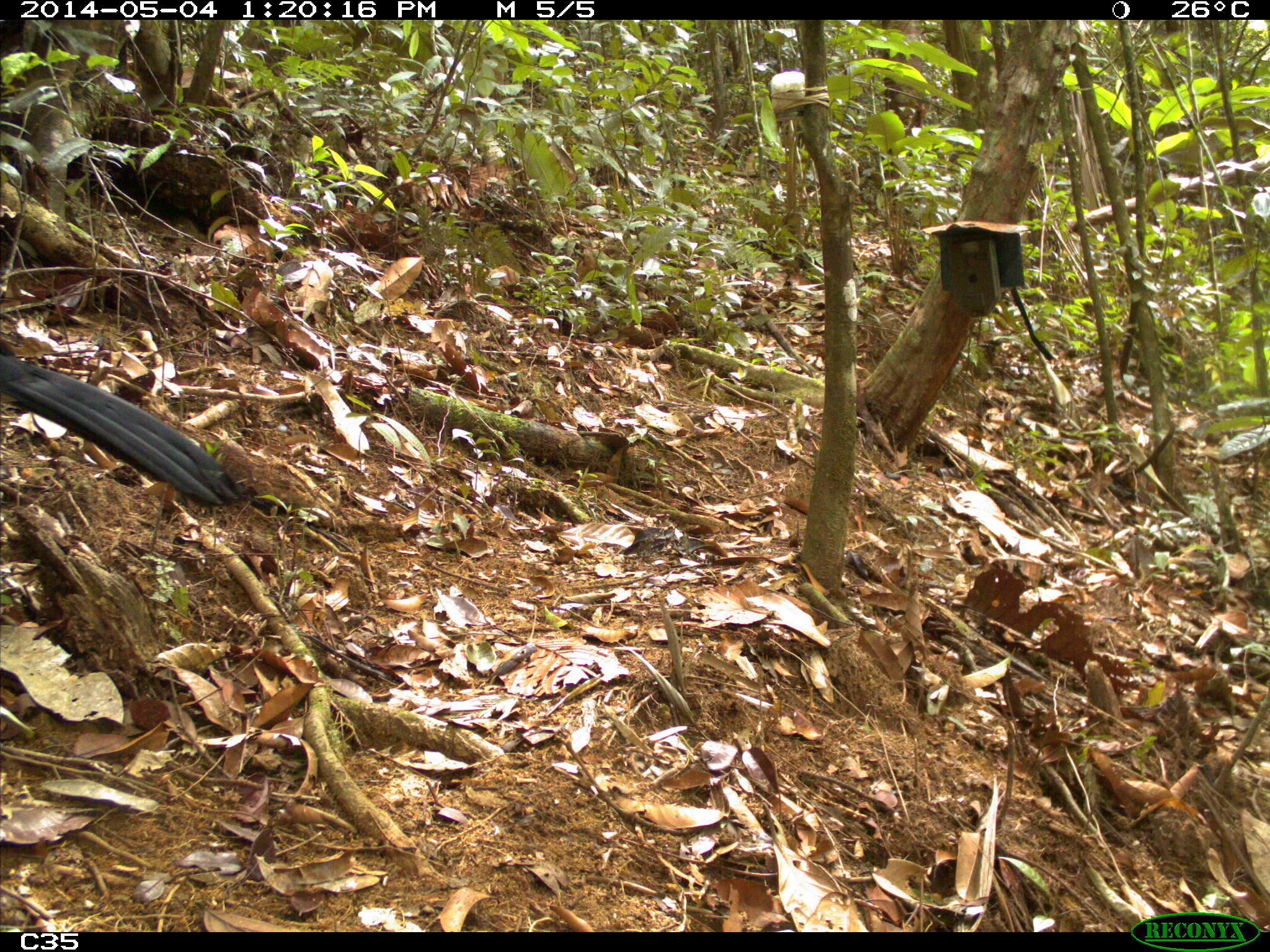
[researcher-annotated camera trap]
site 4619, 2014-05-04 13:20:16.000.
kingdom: Animalia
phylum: Chordata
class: Aves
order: Galliformes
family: Cracidae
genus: Crax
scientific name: Crax alector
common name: black curassow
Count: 2.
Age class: adult.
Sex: female.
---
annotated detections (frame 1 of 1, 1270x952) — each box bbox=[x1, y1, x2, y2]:
crax alector: bbox=[0, 337, 246, 510]